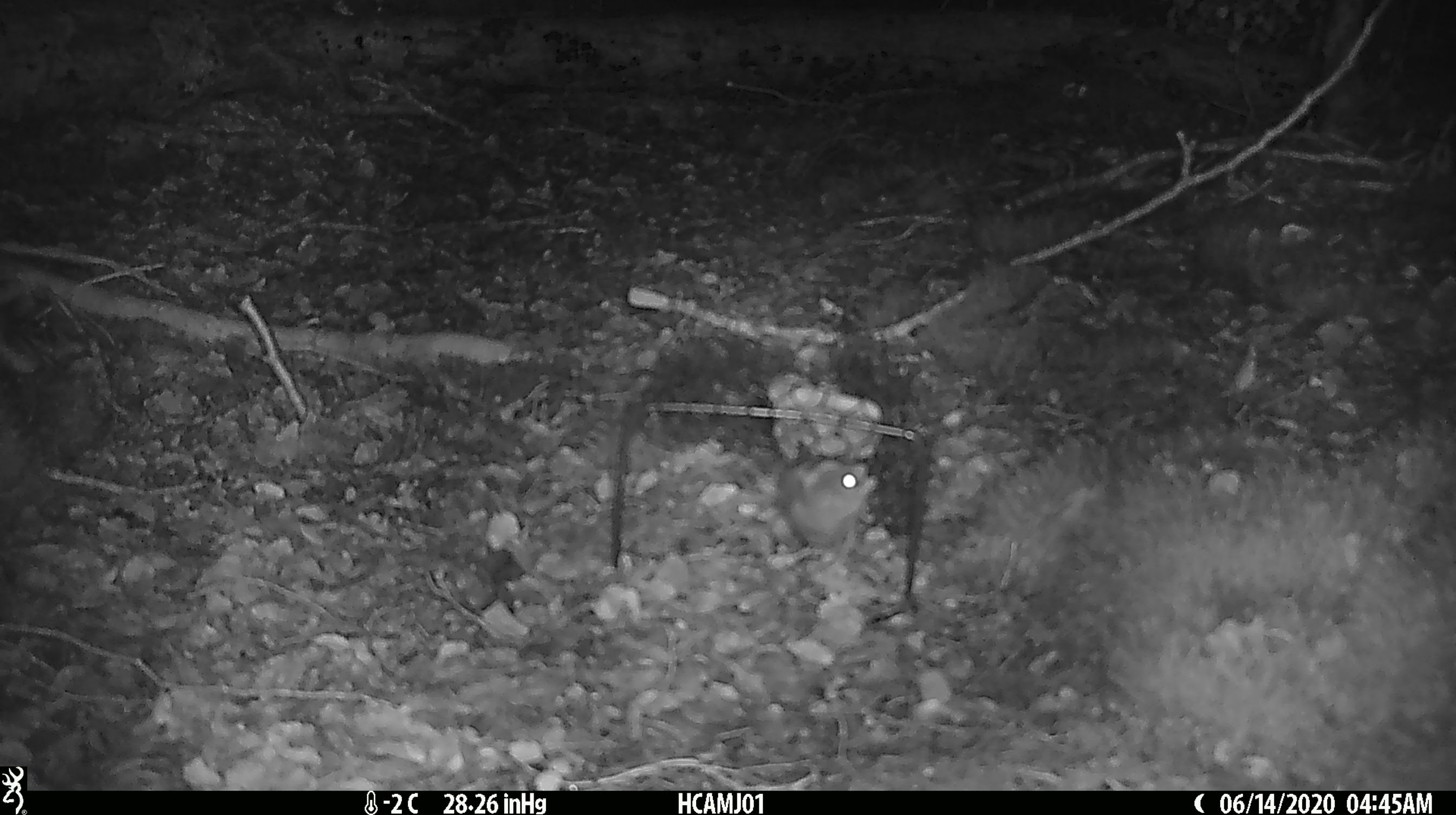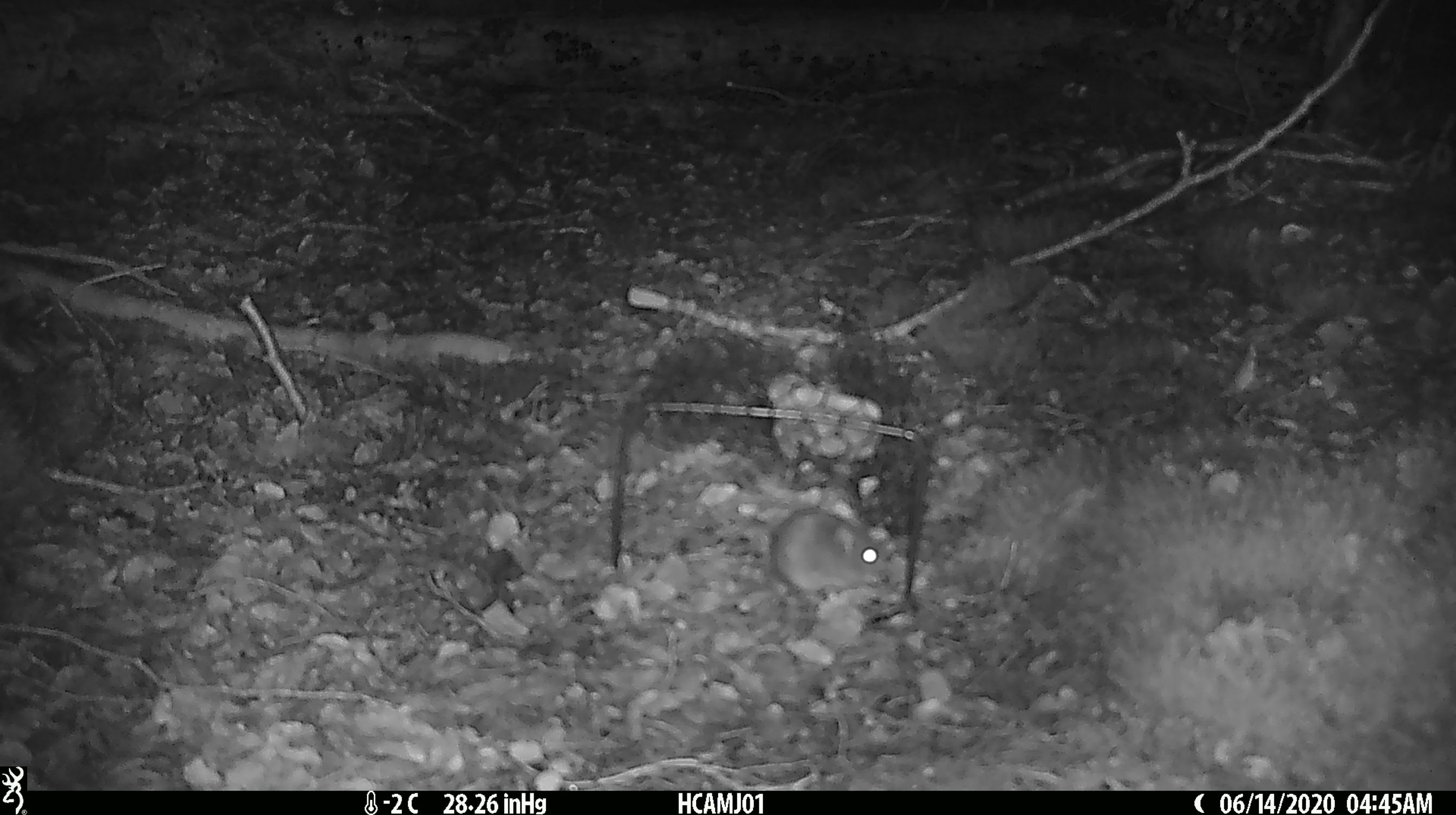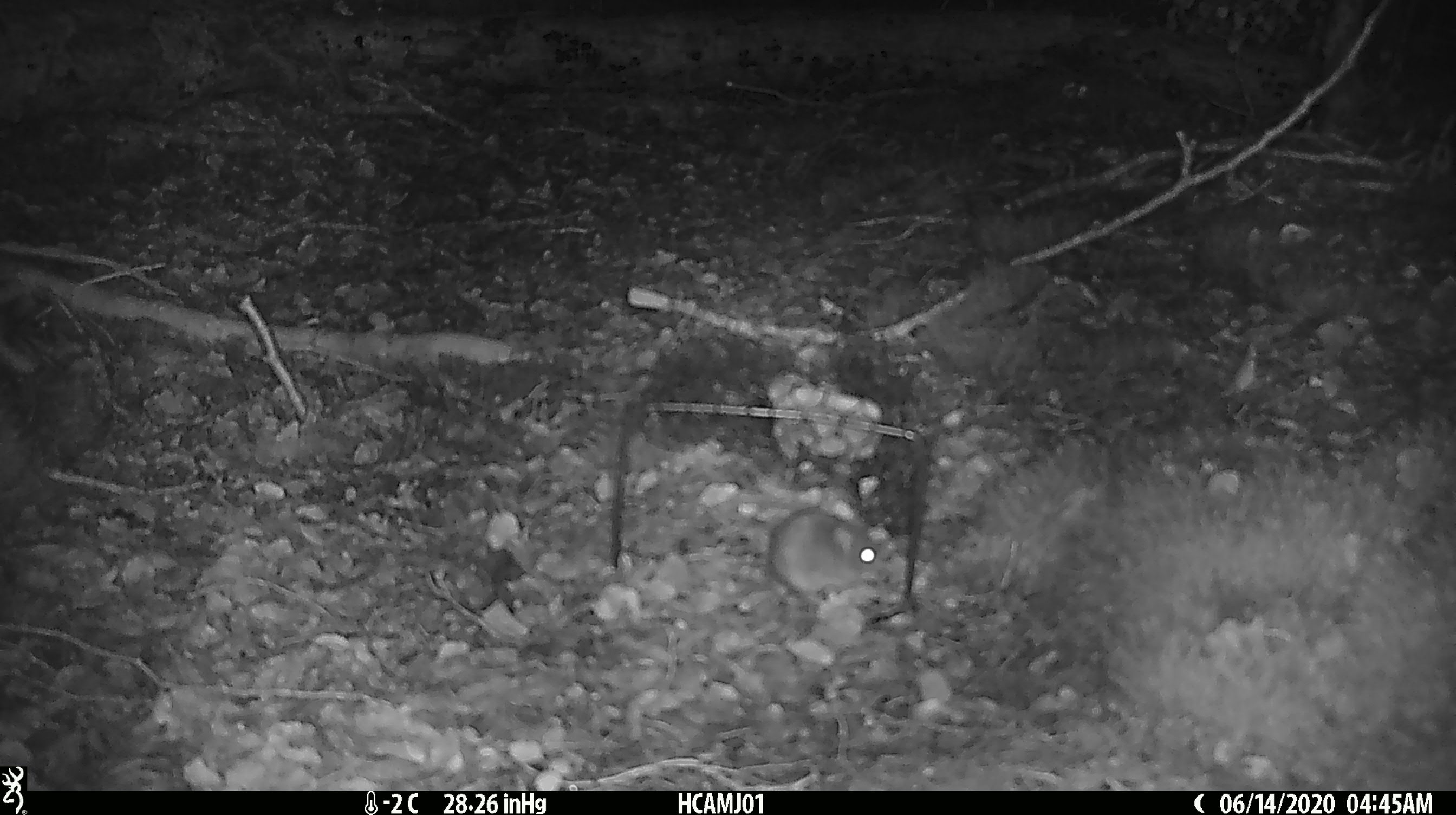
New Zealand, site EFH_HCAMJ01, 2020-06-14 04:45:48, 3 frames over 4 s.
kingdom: Animalia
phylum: Chordata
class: Mammalia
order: Rodentia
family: Muridae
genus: Mus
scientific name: Mus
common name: mouse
Mouse (Mus).